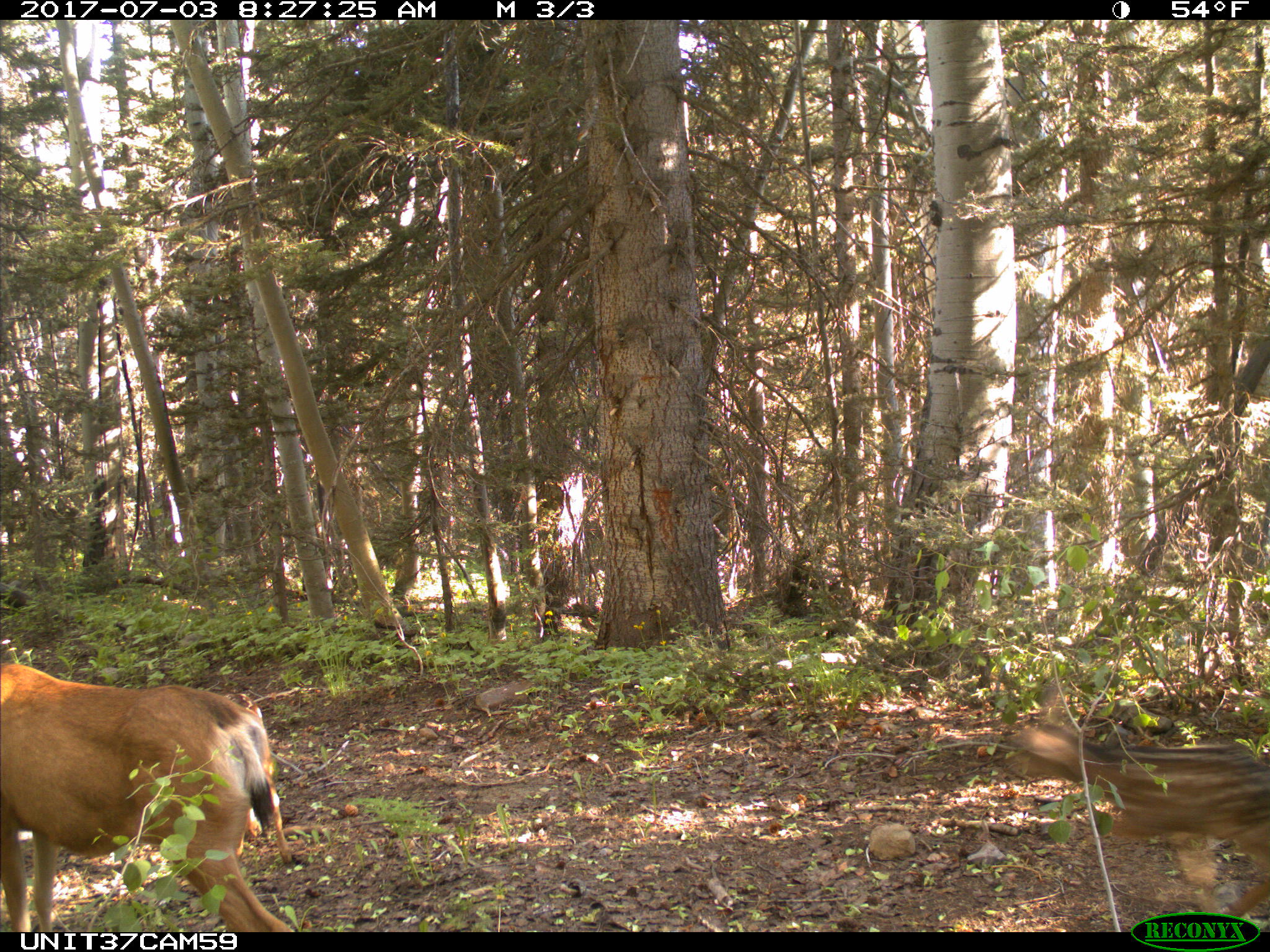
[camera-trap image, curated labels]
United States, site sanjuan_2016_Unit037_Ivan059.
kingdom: Animalia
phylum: Chordata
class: Mammalia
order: Artiodactyla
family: Cervidae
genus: Odocoileus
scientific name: Odocoileus hemionus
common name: mule deer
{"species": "Odocoileus hemionus (mule deer)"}